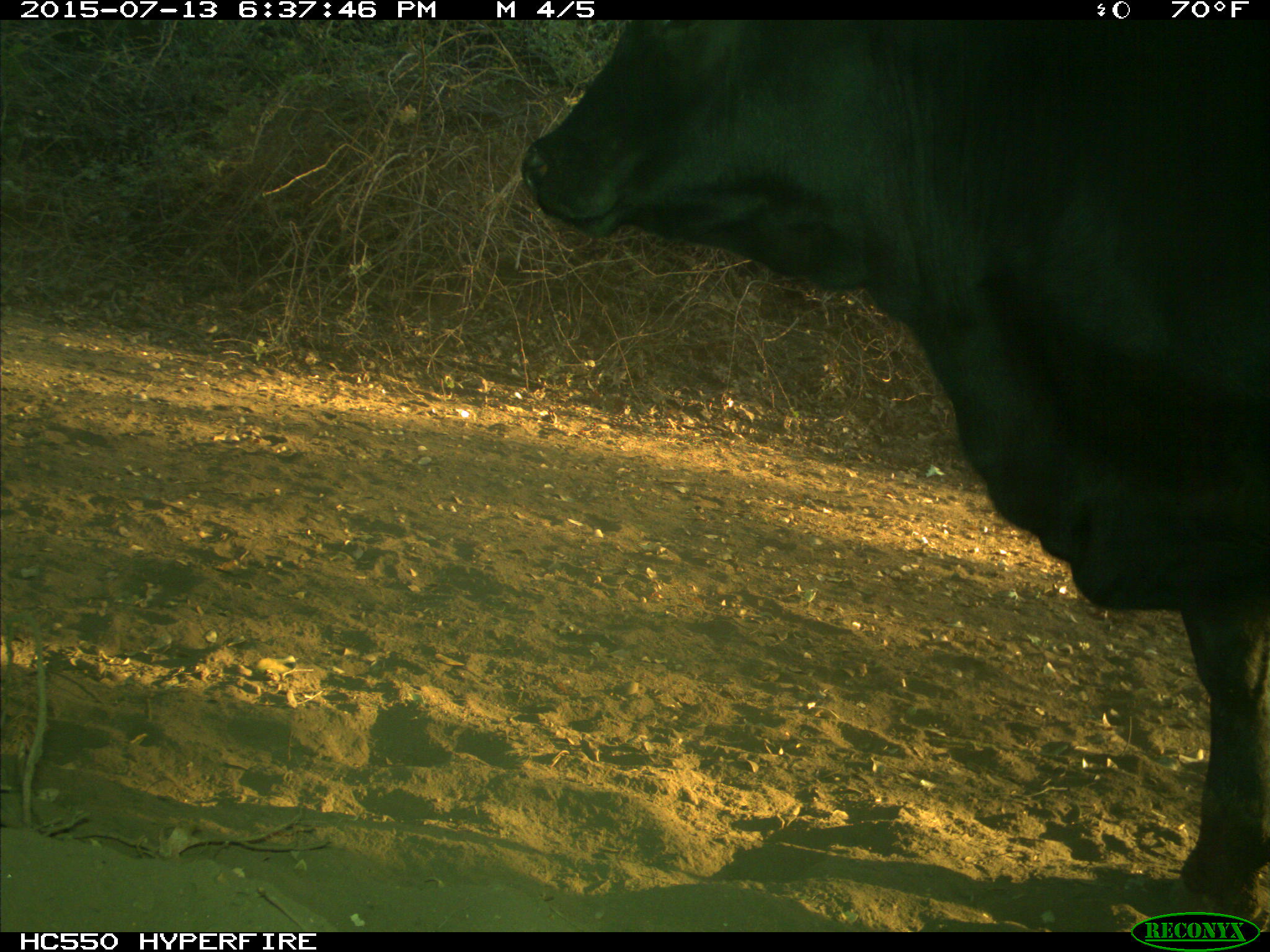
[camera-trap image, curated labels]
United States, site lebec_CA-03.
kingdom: Animalia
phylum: Chordata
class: Mammalia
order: Artiodactyla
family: Bovidae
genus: Bos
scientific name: Bos taurus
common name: domestic cow